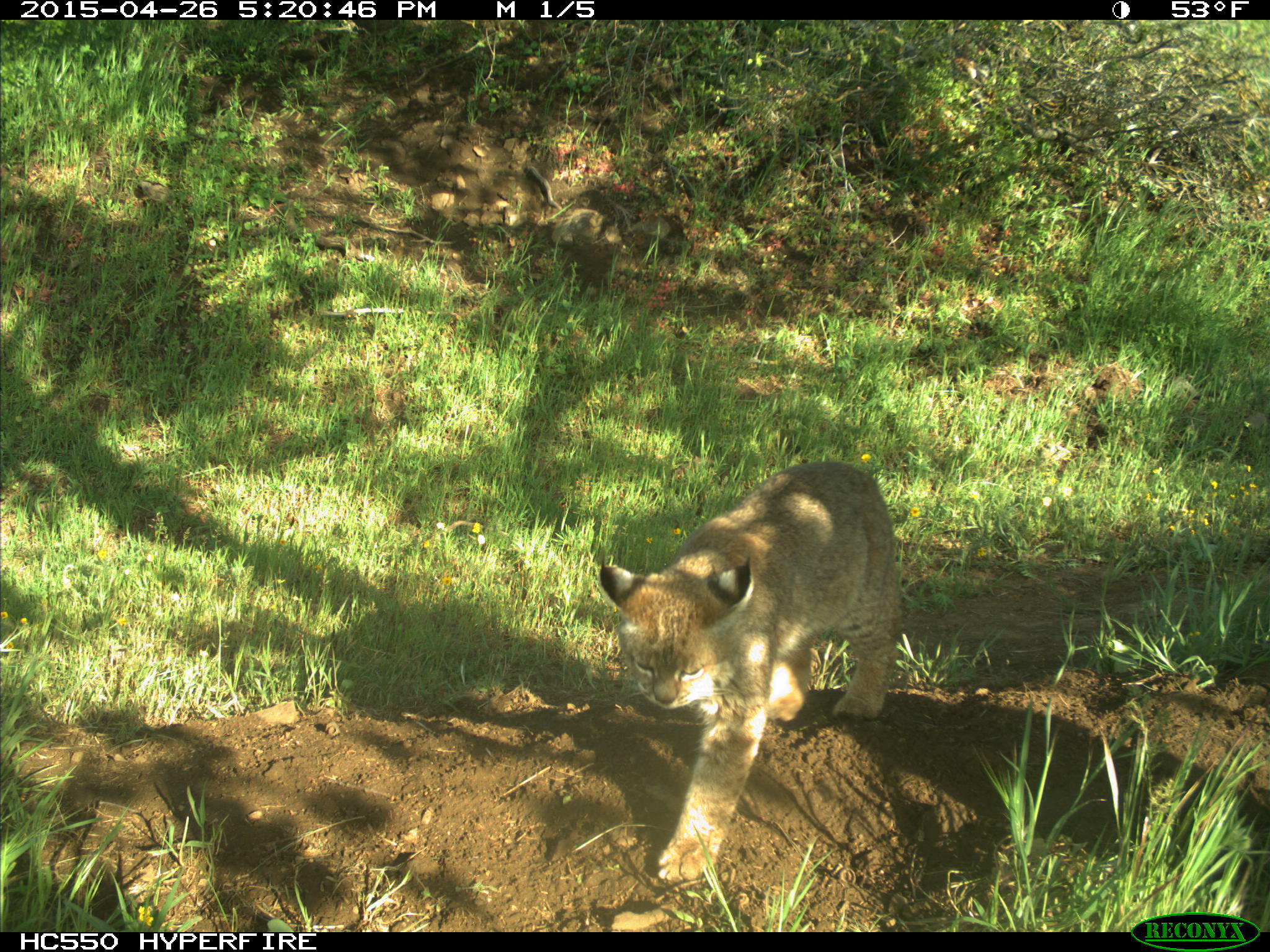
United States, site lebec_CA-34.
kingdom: Animalia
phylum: Chordata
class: Mammalia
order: Carnivora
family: Felidae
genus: Lynx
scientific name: Lynx rufus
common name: bobcat